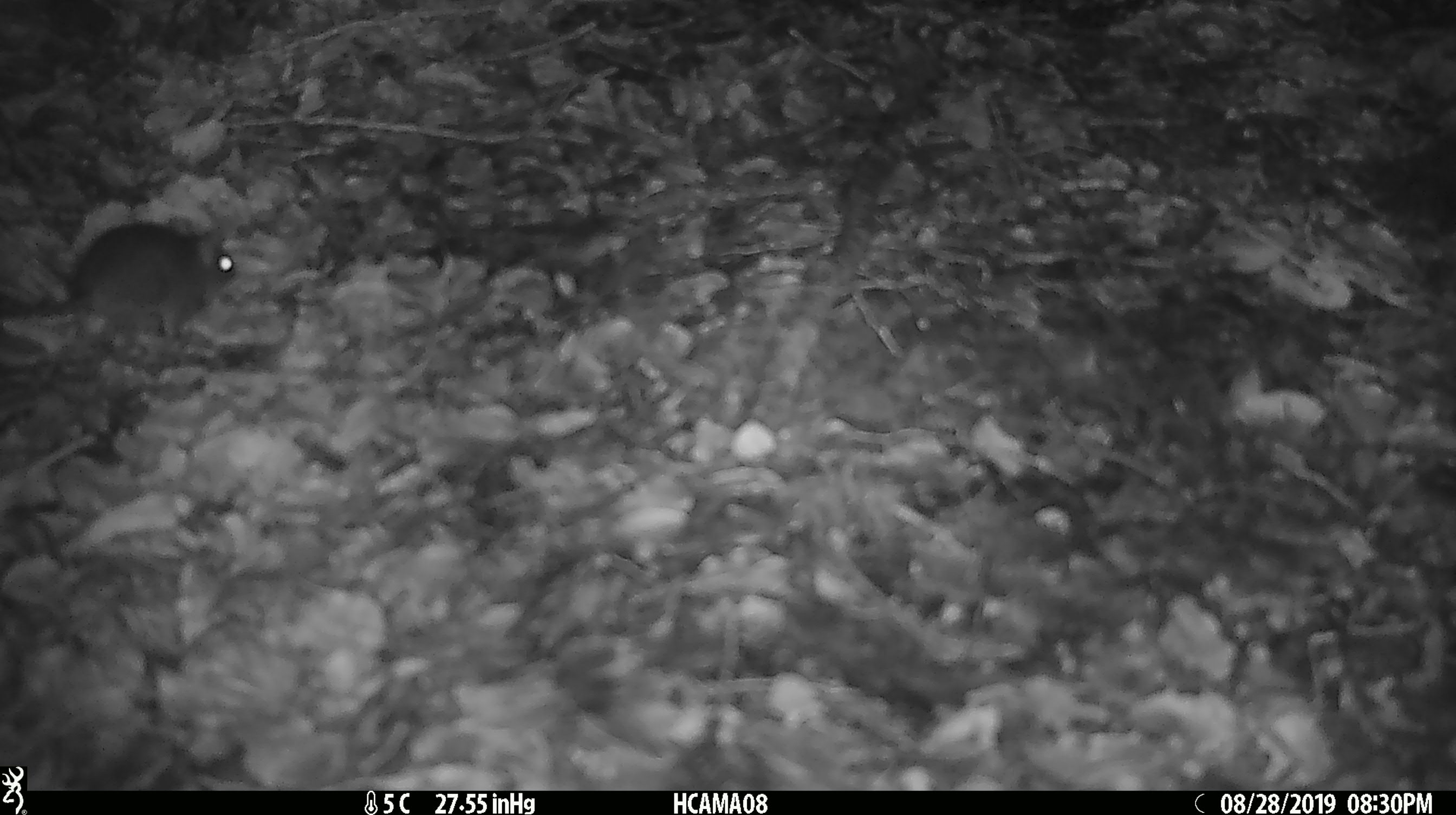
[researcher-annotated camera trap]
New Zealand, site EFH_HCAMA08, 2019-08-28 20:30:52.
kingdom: Animalia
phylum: Chordata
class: Mammalia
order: Rodentia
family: Muridae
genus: Mus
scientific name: Mus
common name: mouse